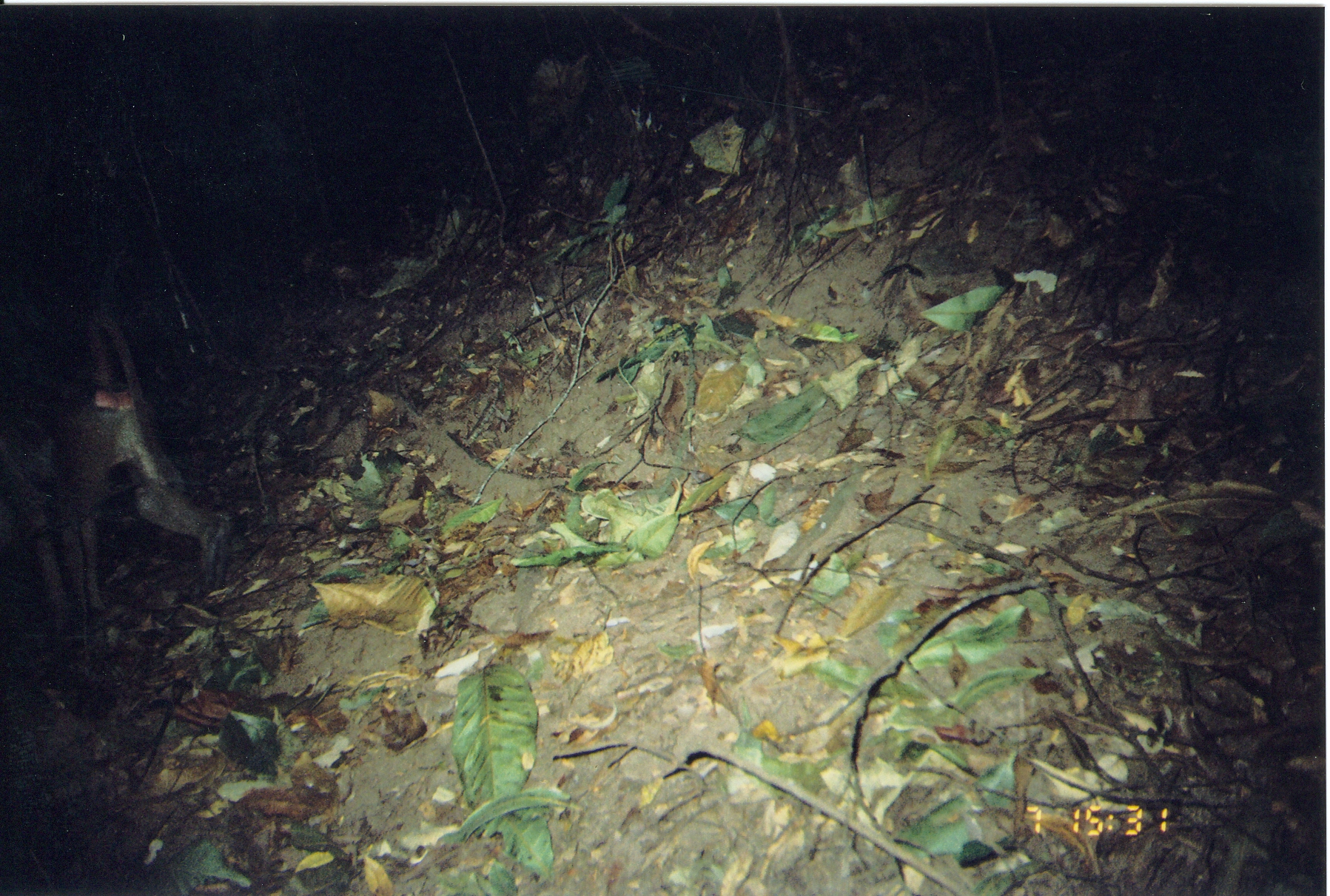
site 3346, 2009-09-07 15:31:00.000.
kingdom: Animalia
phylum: Chordata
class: Mammalia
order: Primates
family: Cercopithecidae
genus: Cercocebus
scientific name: Cercocebus sanjei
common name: sanje mangabey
Cercocebus sanjei (sanje mangabey), count 1.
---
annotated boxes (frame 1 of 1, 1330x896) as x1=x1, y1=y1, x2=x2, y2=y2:
cercocebus sanjei: x1=1, y1=300, x2=238, y2=610